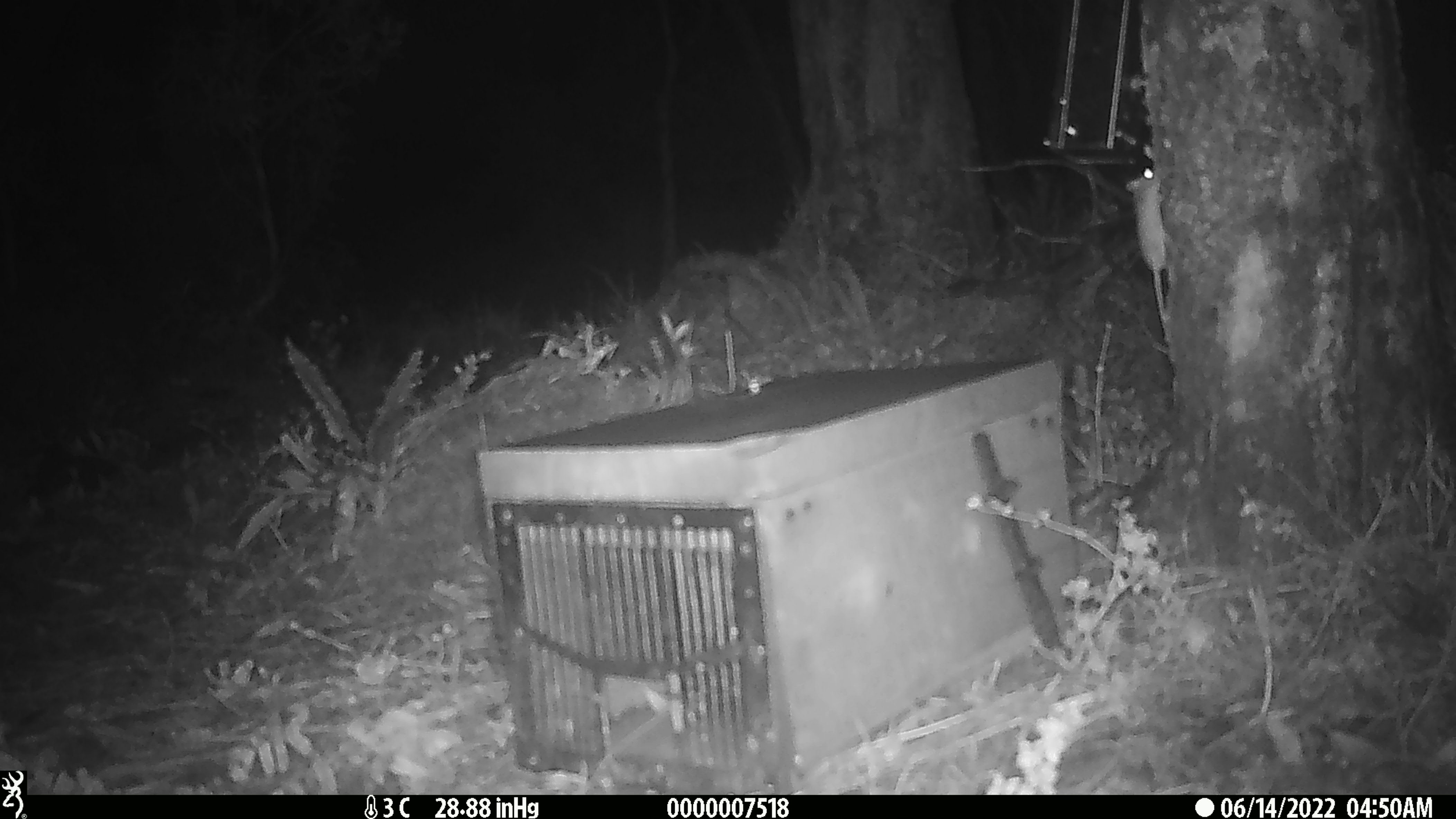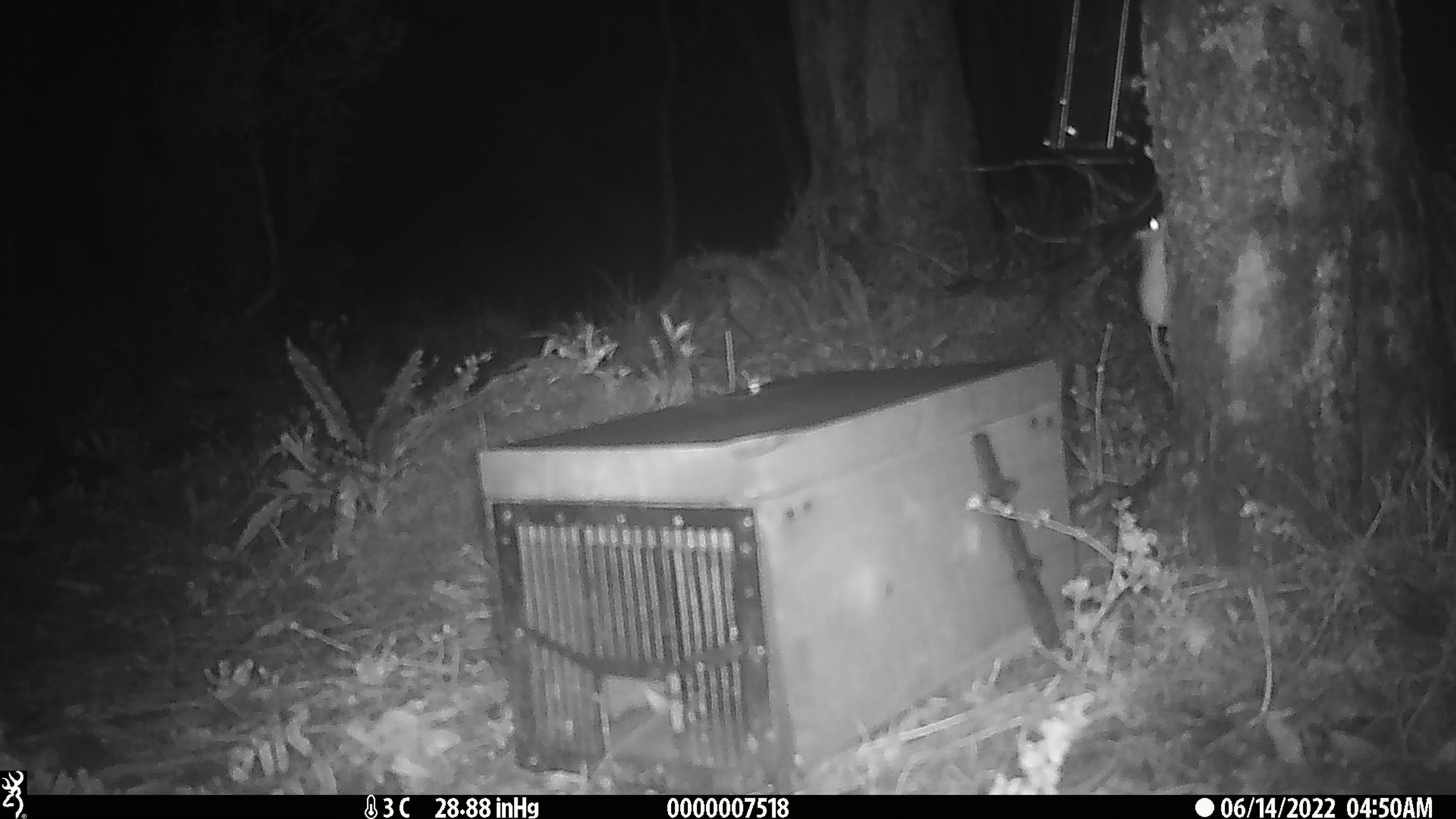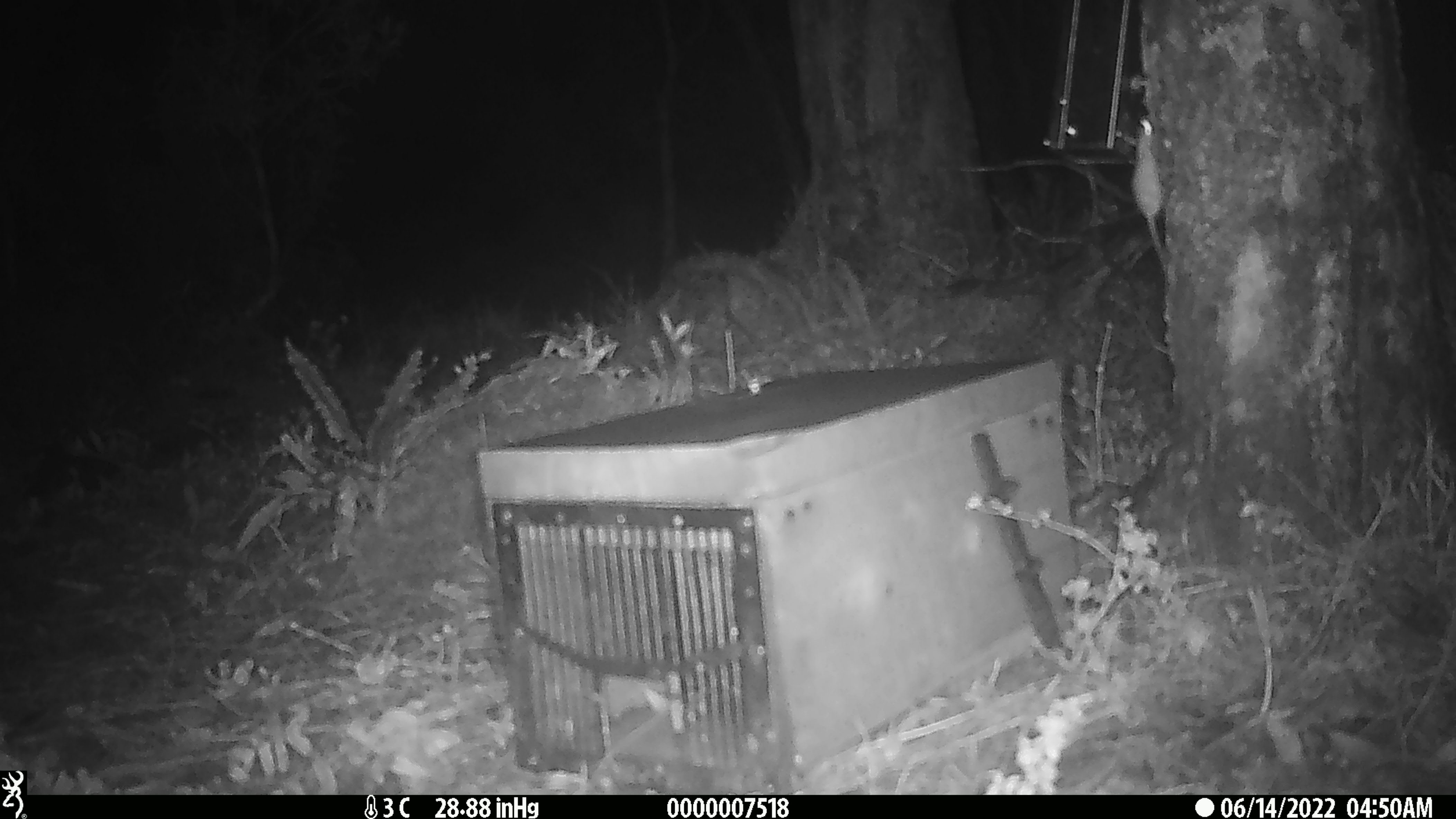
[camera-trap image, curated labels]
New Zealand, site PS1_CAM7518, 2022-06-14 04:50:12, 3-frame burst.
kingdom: Animalia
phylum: Chordata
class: Mammalia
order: Rodentia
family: Muridae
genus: Mus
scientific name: Mus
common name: mouse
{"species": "mouse (Mus)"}